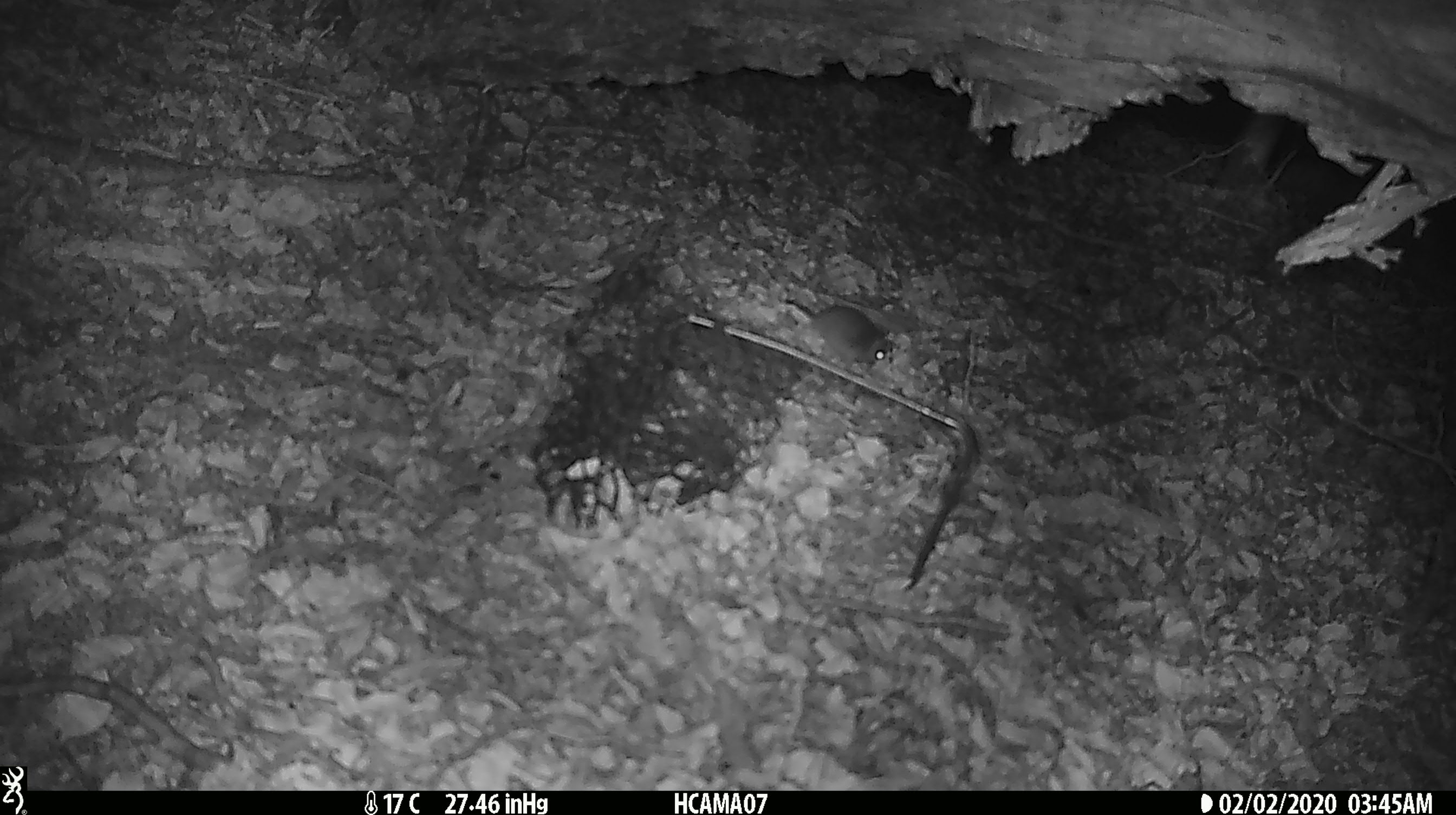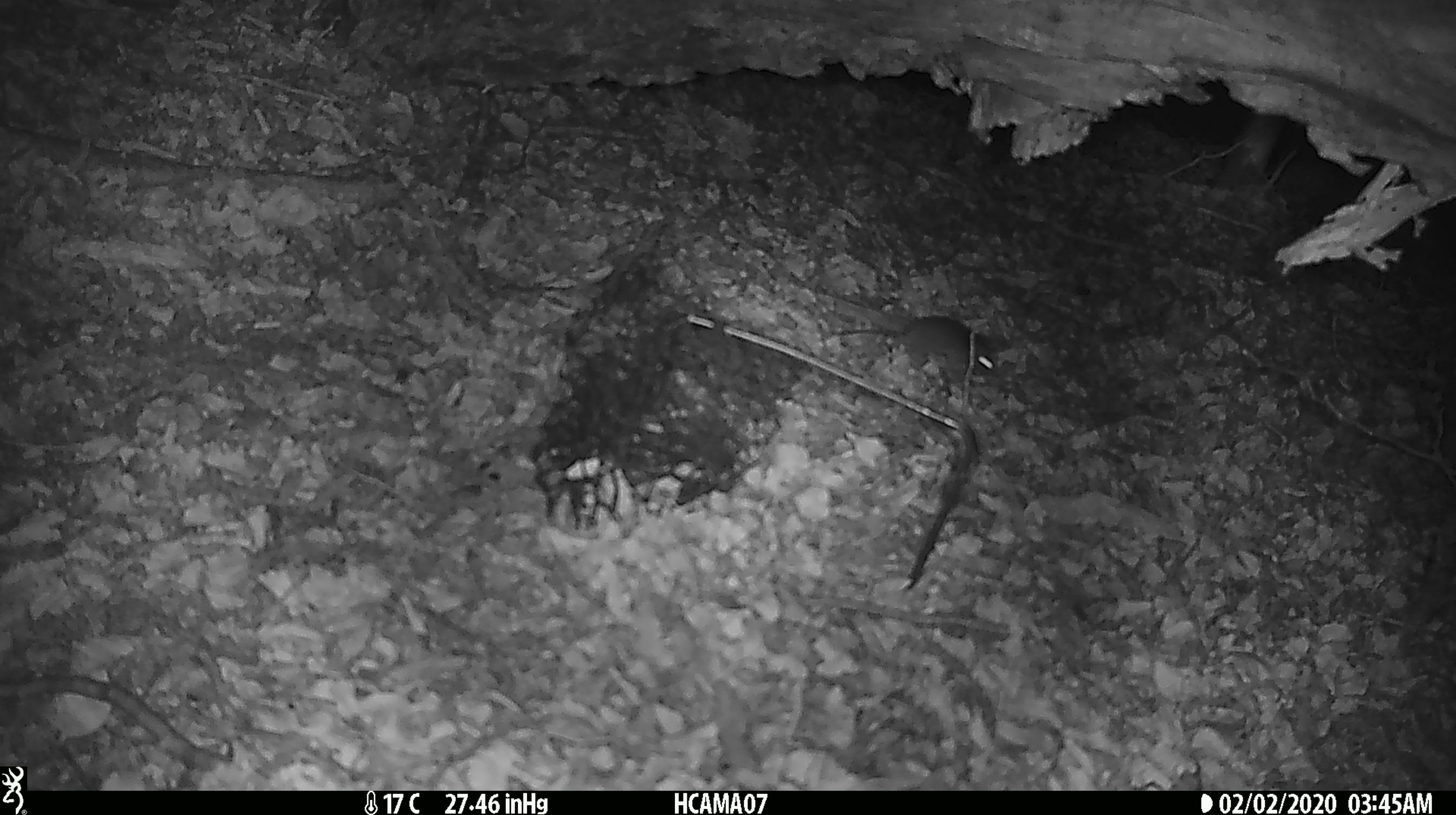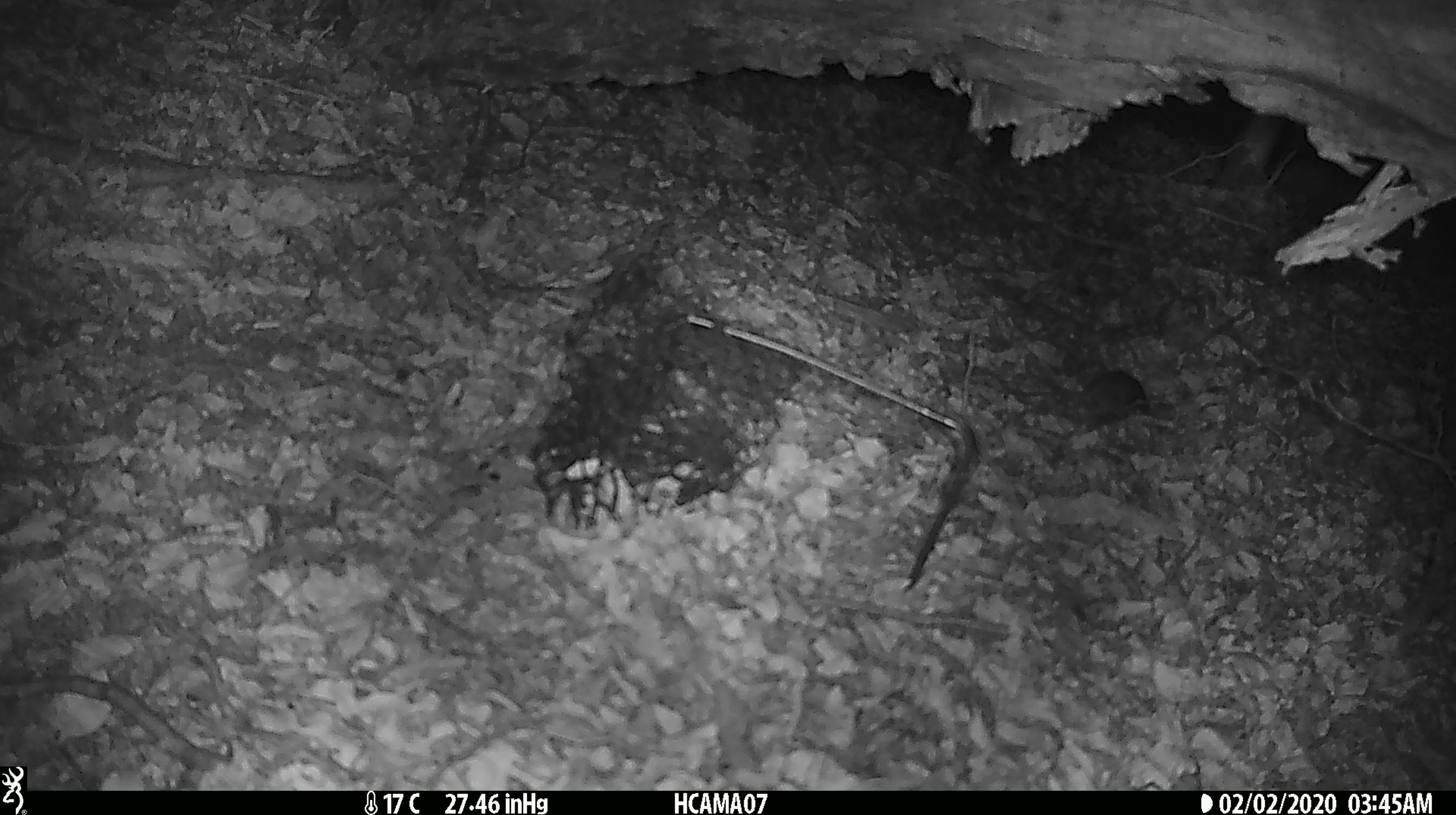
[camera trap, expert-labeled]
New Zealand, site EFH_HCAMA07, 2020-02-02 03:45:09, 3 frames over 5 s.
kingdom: Animalia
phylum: Chordata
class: Mammalia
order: Rodentia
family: Muridae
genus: Mus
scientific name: Mus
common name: mouse